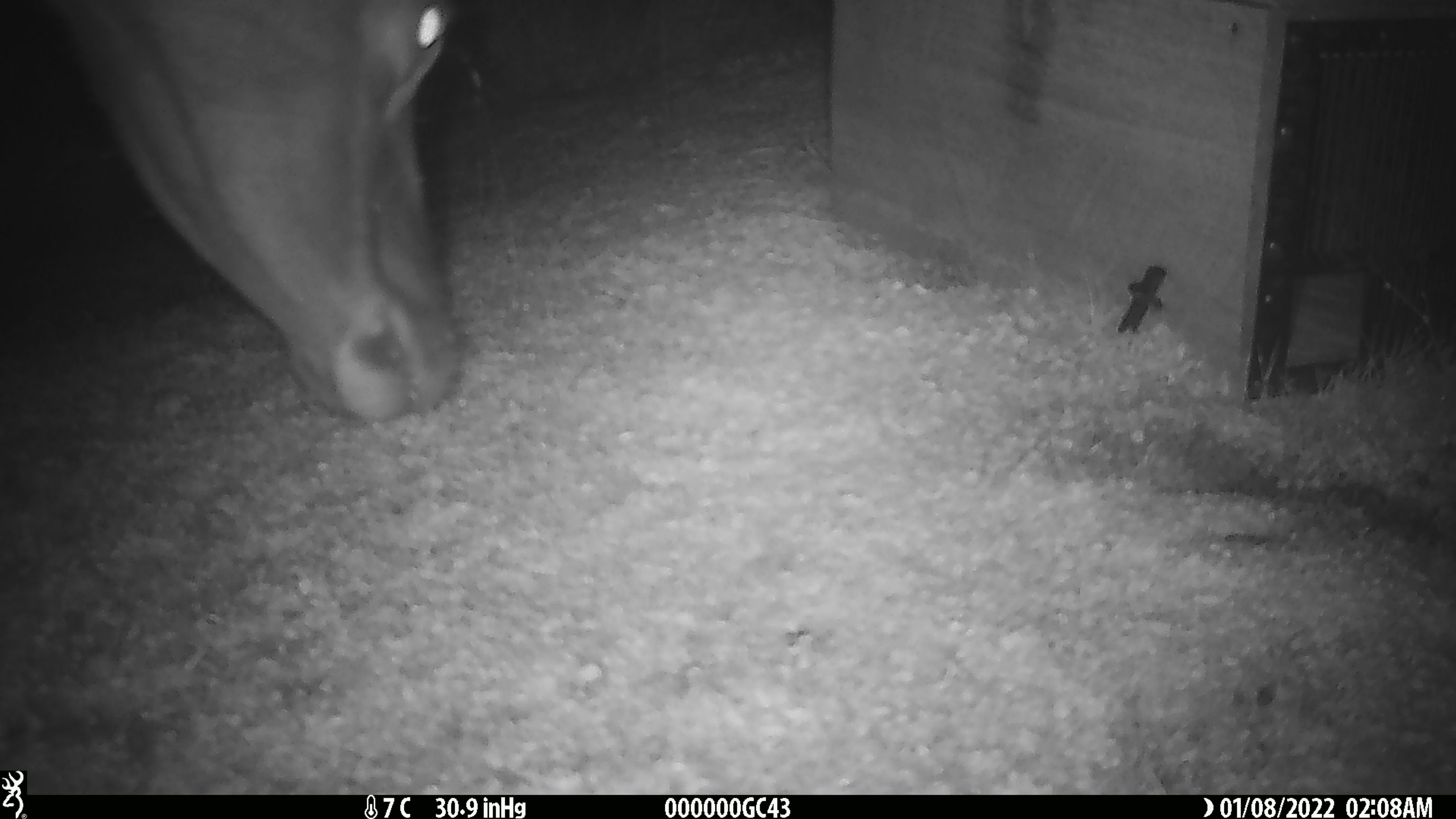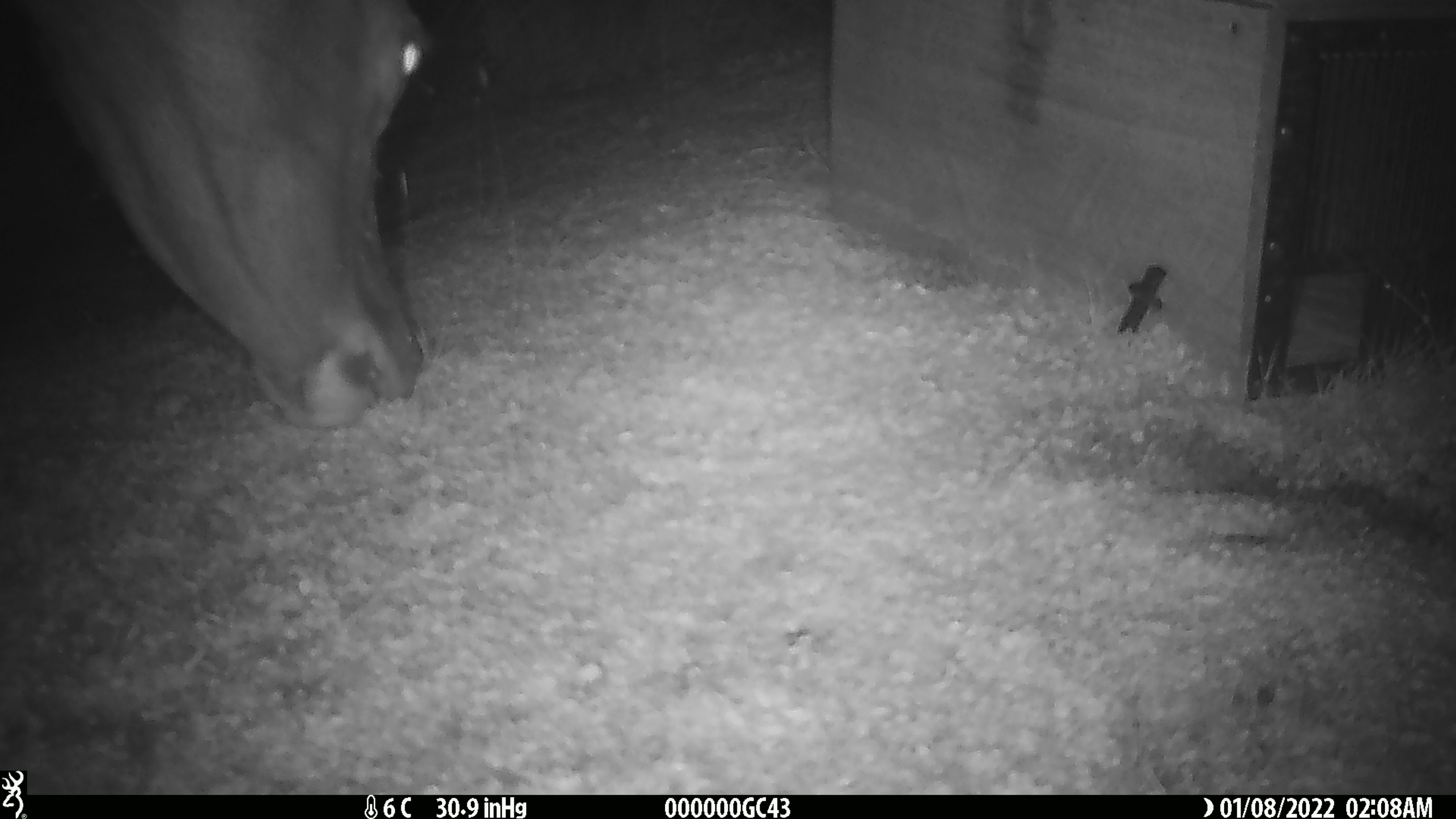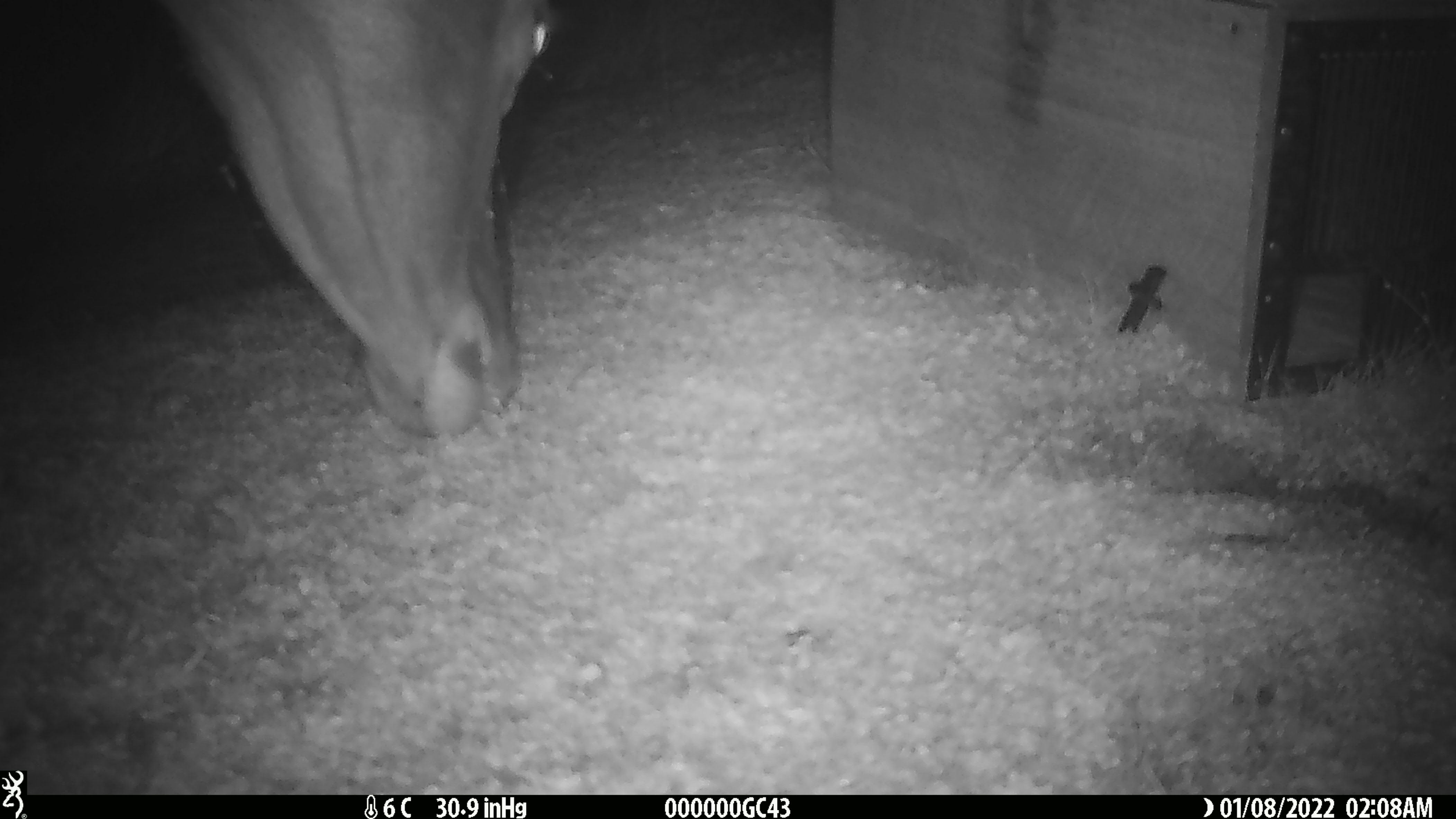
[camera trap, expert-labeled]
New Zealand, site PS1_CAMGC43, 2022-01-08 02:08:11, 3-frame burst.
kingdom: Animalia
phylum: Chordata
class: Mammalia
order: Artiodactyla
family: Cervidae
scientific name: Cervidae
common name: deer